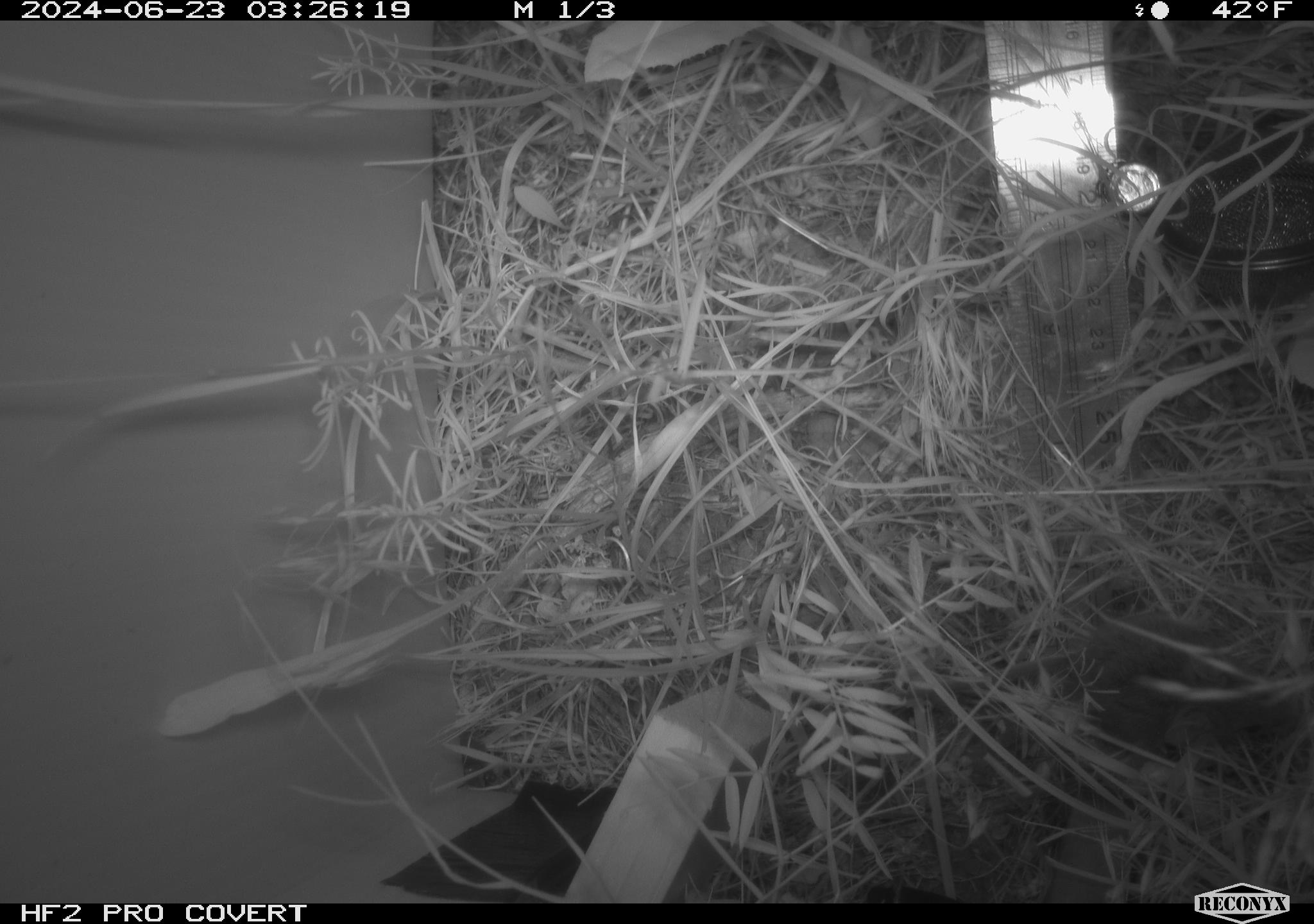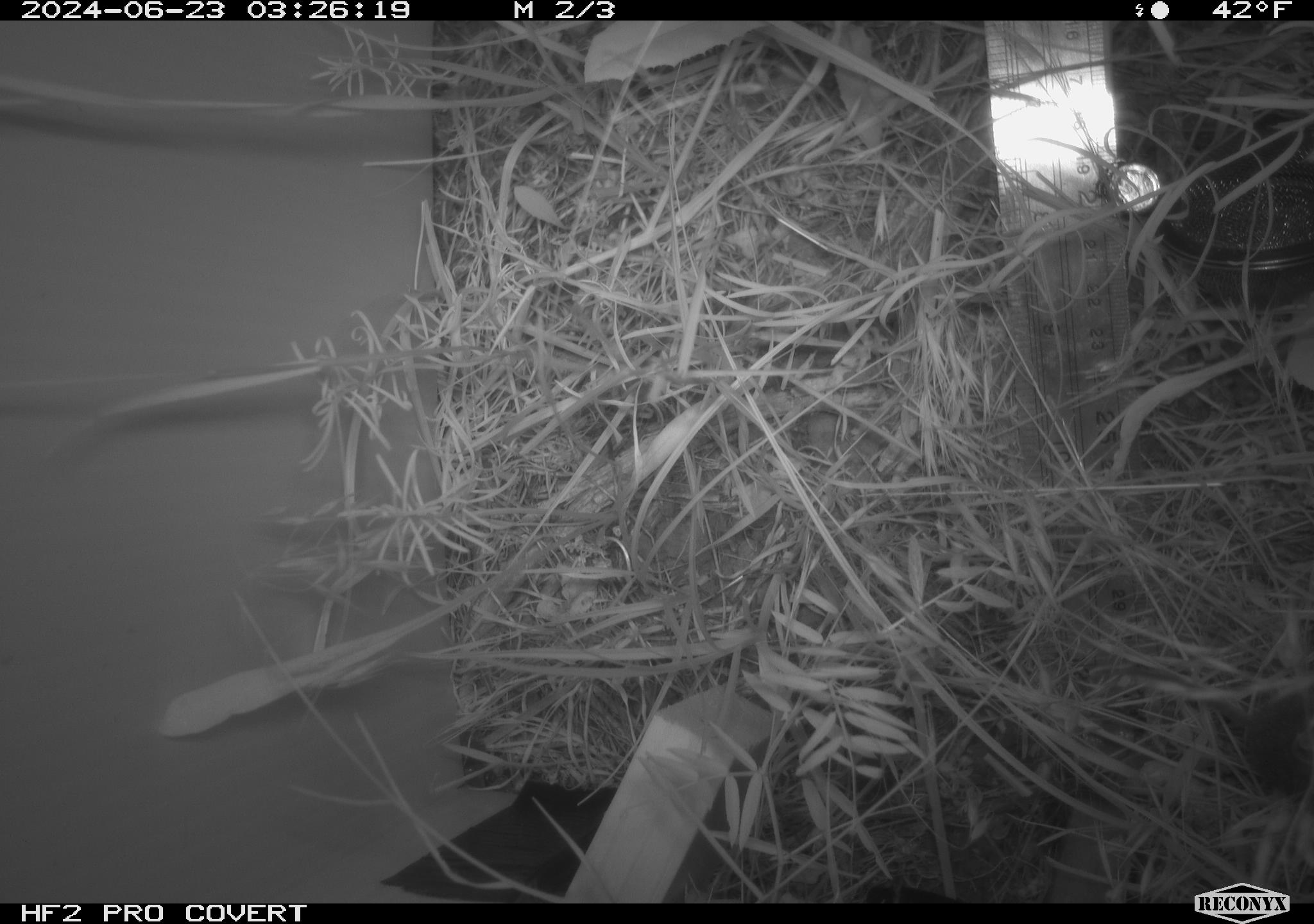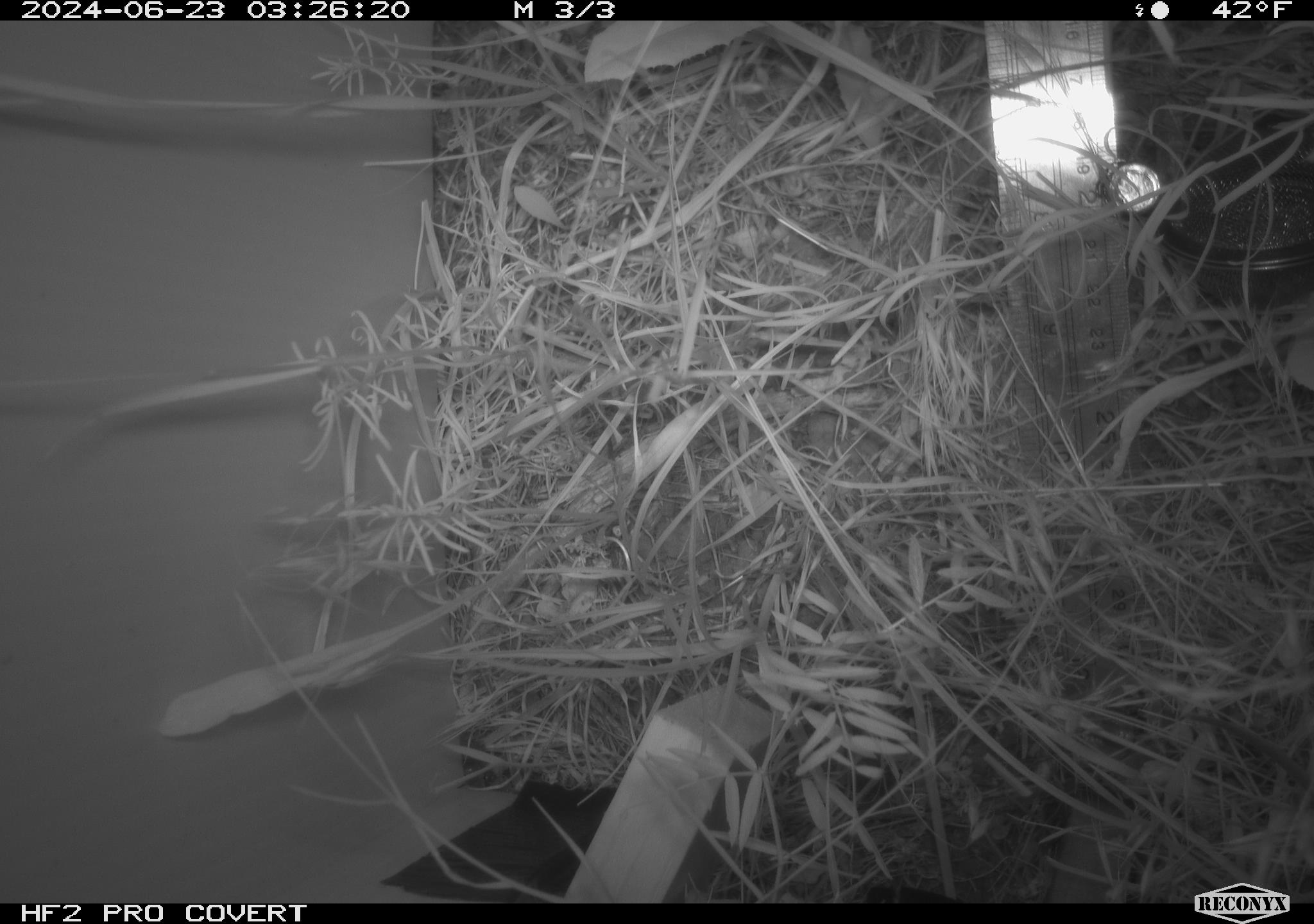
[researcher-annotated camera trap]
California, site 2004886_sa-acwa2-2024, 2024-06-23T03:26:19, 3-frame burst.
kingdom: Animalia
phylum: Chordata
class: Mammalia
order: Rodentia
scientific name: Rodentia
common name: mouse species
Mouse species (Rodentia).